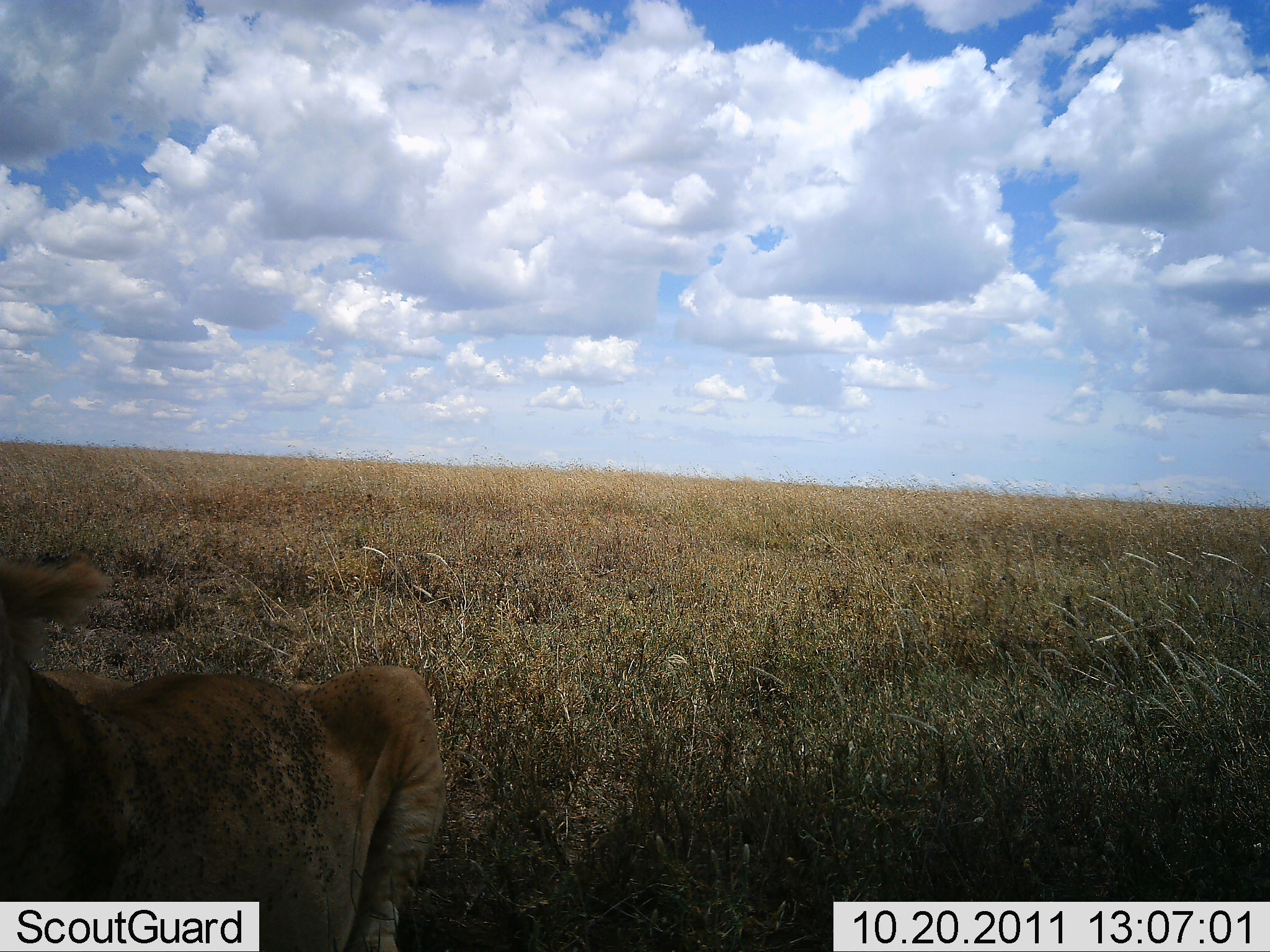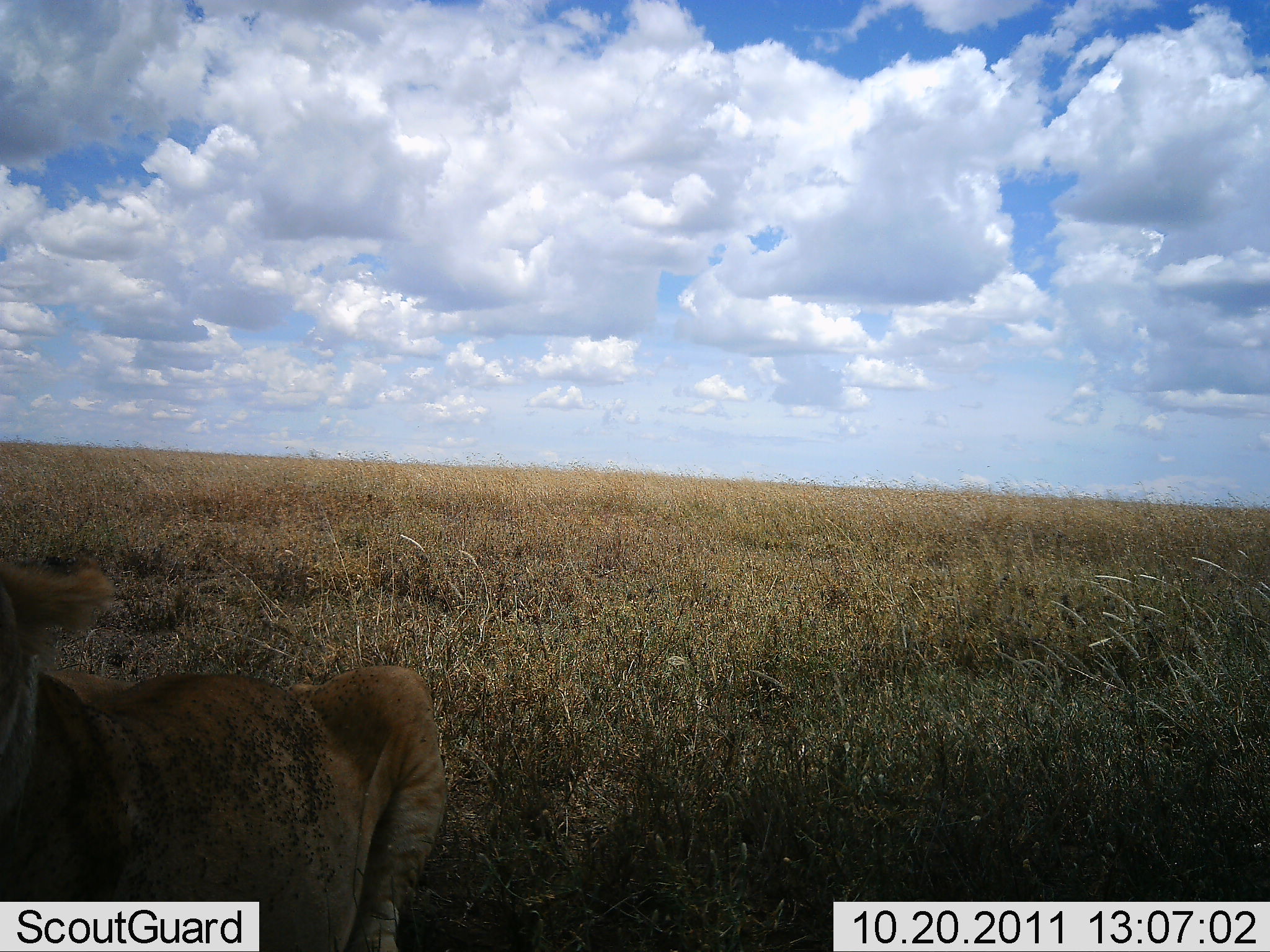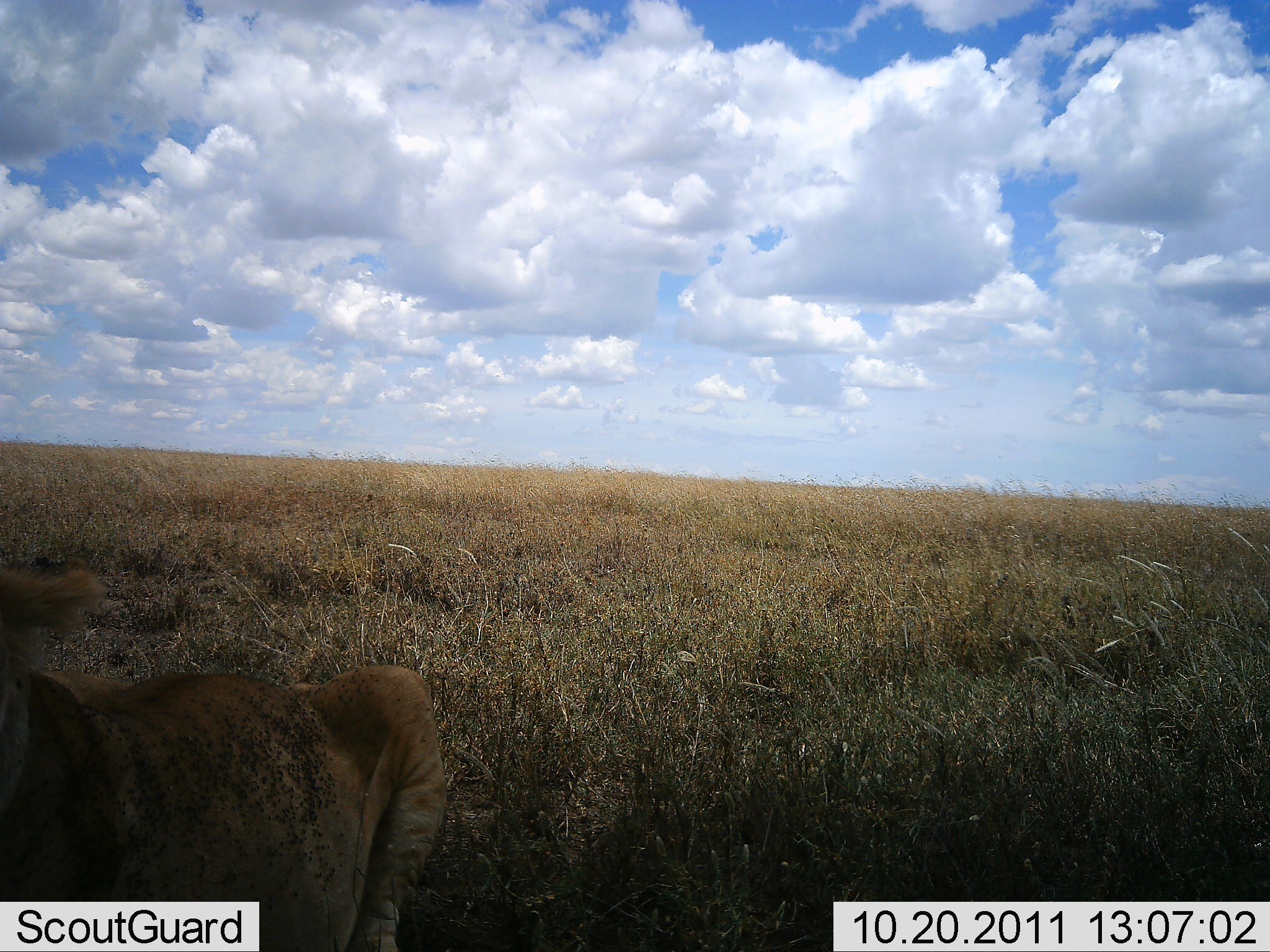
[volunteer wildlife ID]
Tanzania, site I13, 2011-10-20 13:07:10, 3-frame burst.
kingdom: Animalia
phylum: Chordata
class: Mammalia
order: Carnivora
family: Felidae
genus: Panthera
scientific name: Panthera leo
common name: lion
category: lionfemale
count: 1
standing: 23%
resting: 69%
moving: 8%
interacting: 0%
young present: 0%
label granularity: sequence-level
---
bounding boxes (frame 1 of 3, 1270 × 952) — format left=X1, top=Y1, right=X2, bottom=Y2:
animal: left=2, top=556, right=448, bottom=952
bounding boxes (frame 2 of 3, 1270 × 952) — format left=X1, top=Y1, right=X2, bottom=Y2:
animal: left=1, top=551, right=453, bottom=952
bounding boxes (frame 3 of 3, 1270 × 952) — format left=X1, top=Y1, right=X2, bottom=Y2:
animal: left=2, top=555, right=451, bottom=949